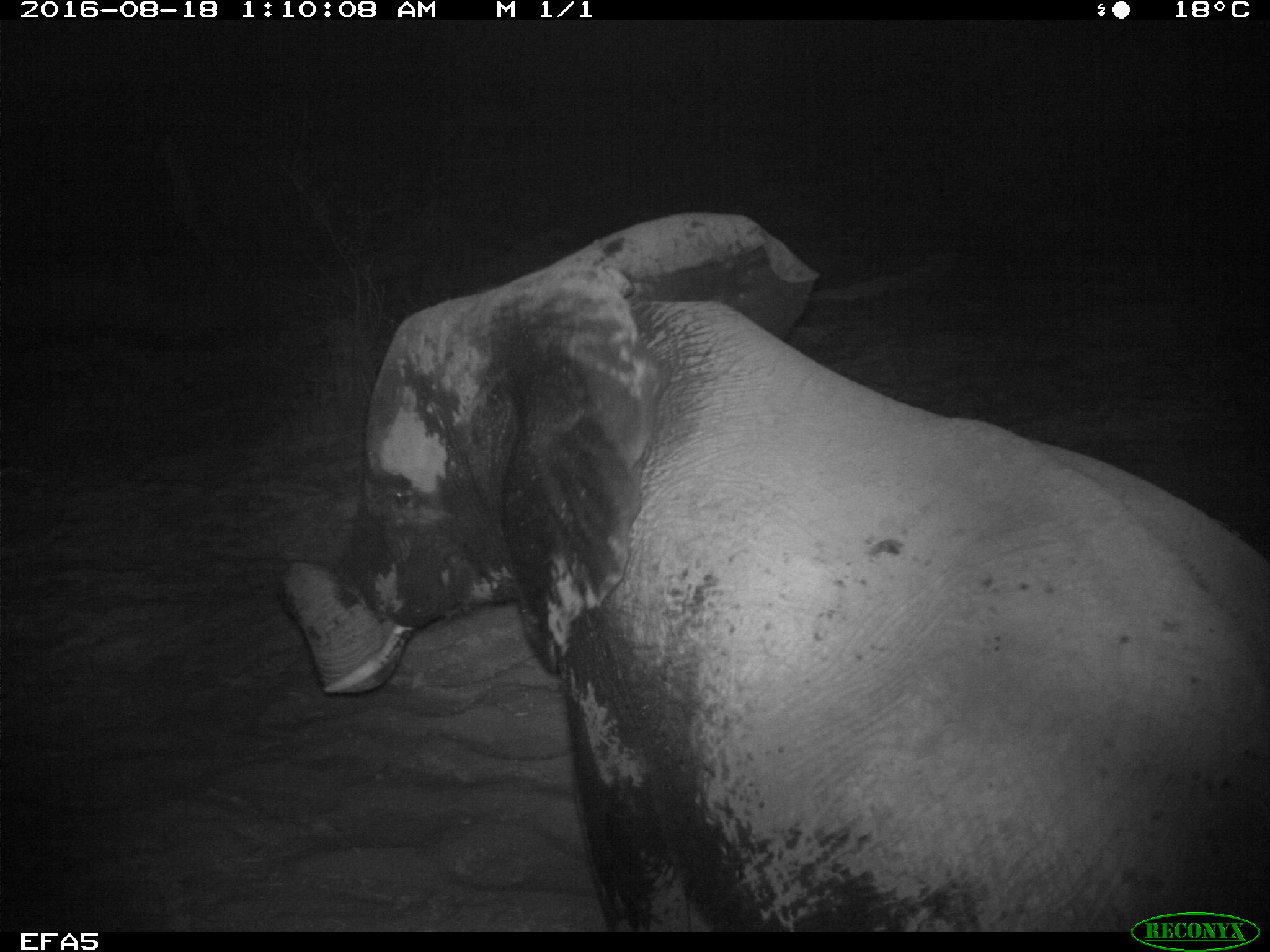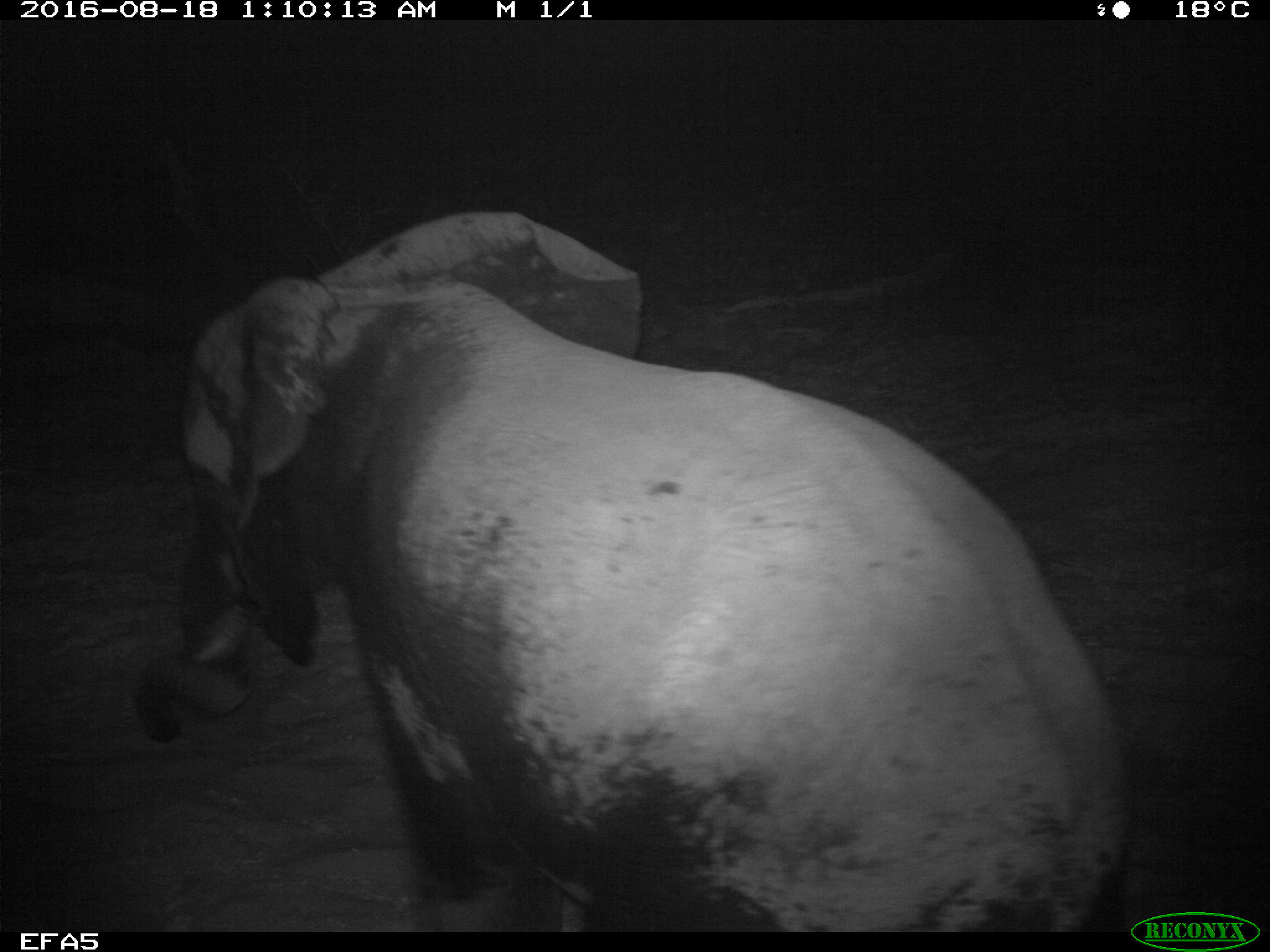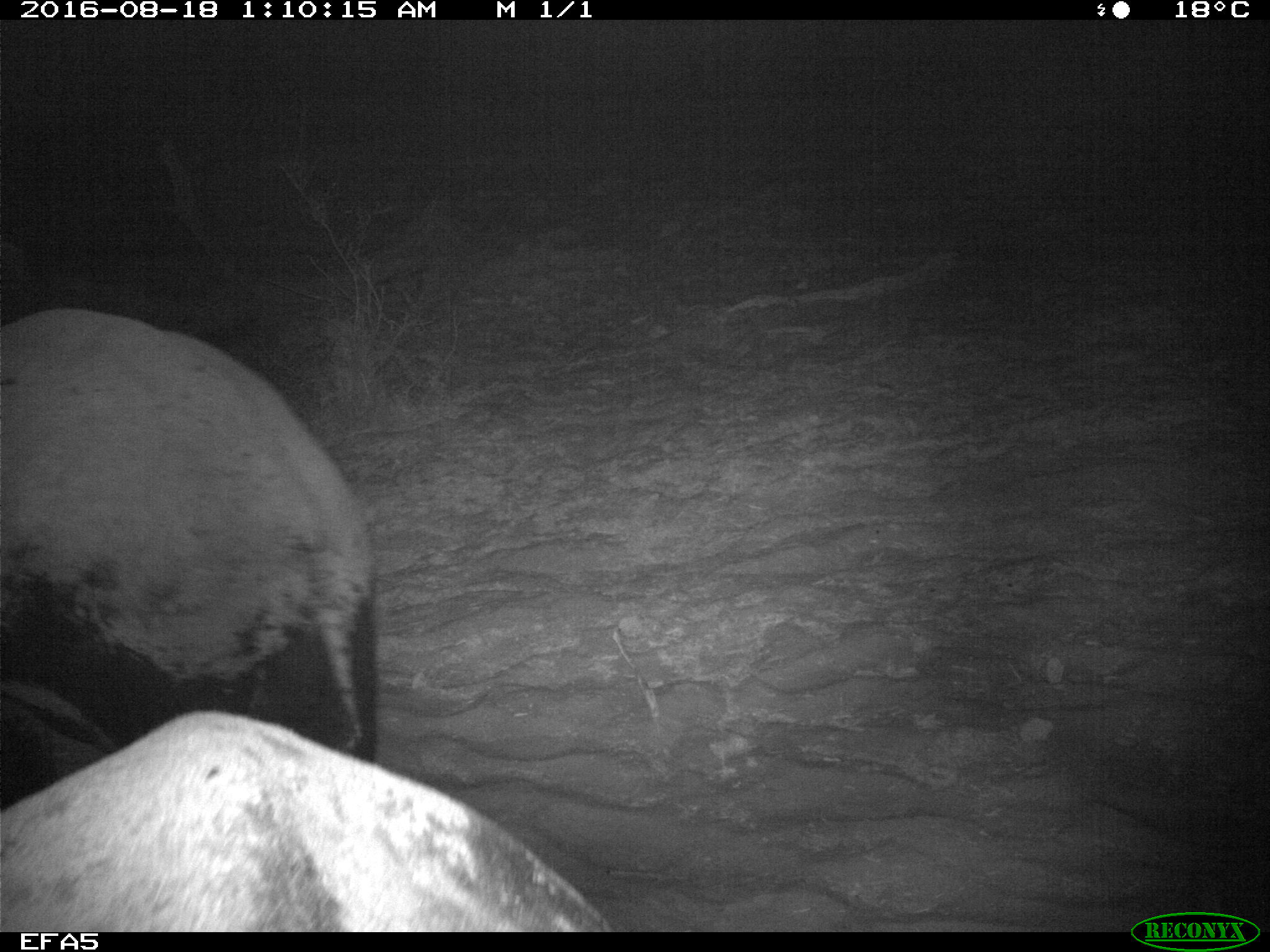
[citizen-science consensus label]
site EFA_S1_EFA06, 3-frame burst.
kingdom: Animalia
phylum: Chordata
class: Mammalia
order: Proboscidea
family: Elephantidae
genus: Loxodonta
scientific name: Loxodonta africana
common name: african bush elephant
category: elephant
Elephant (african bush elephant) (Loxodonta africana), count 2. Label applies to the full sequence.